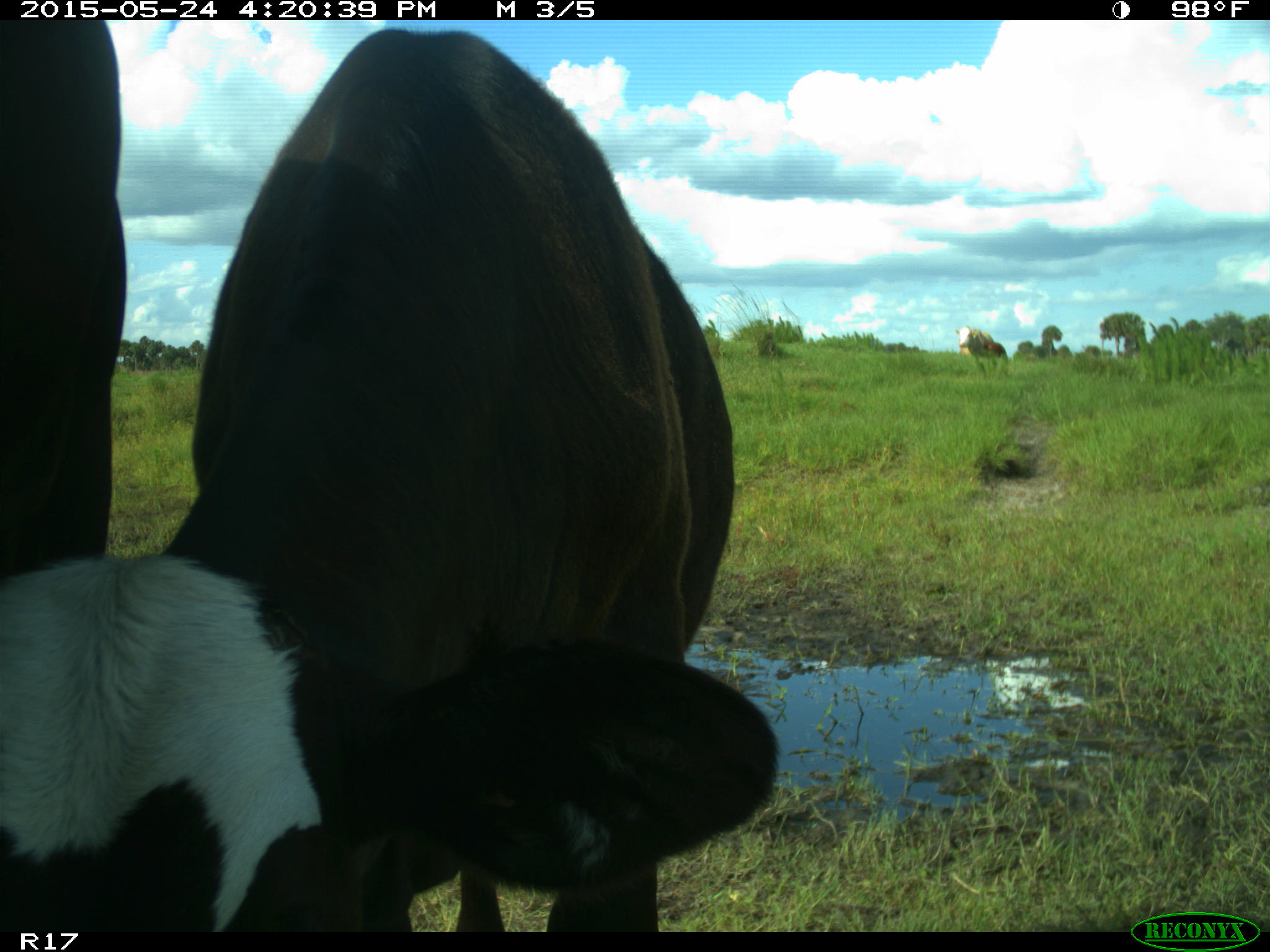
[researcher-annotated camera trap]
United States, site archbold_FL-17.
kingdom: Animalia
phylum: Chordata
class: Mammalia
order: Artiodactyla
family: Bovidae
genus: Bos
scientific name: Bos taurus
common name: domestic cow